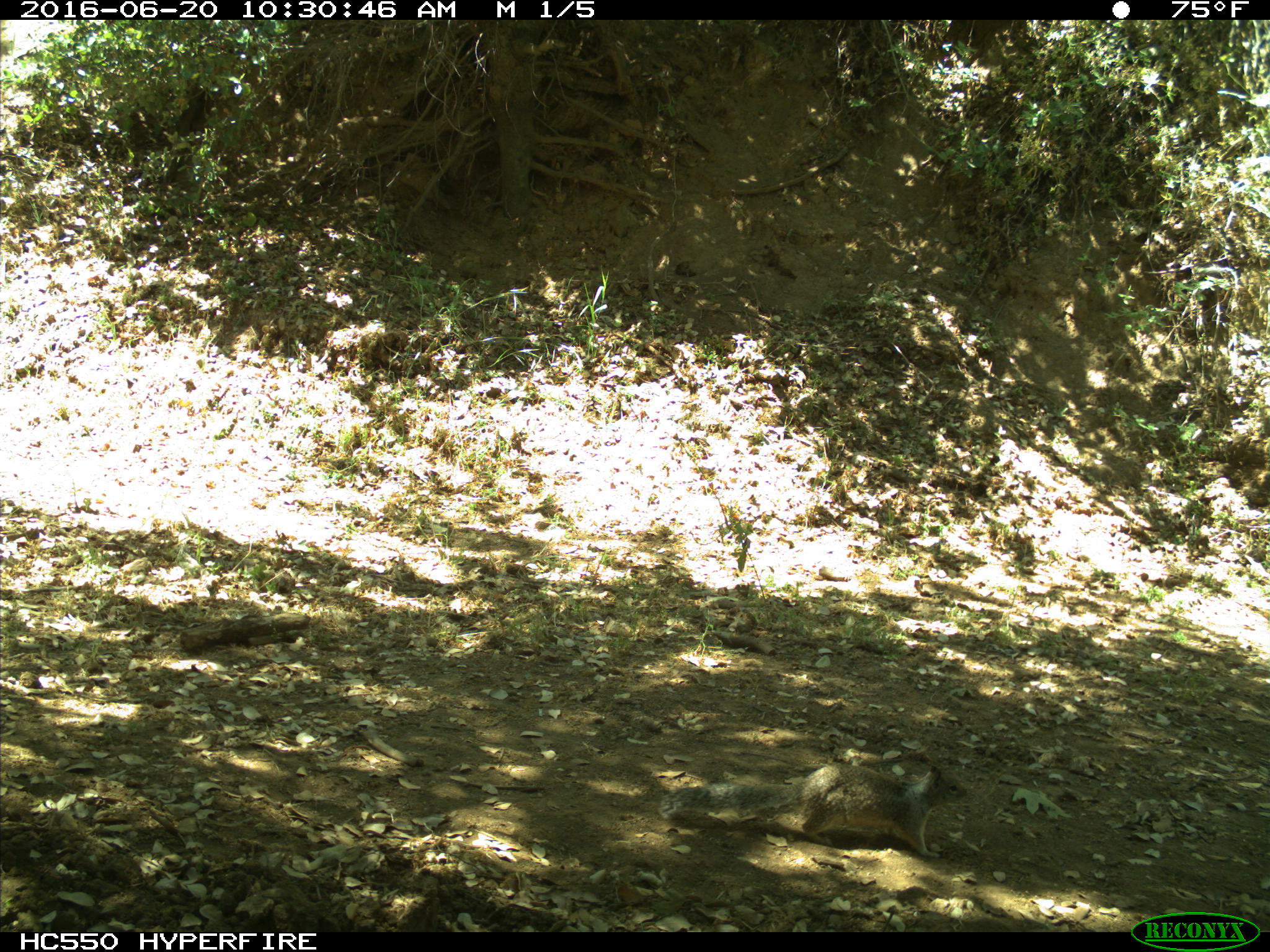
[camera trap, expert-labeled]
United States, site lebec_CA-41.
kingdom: Animalia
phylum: Chordata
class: Mammalia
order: Rodentia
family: Sciuridae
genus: Otospermophilus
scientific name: Otospermophilus beecheyi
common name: california ground squirrel